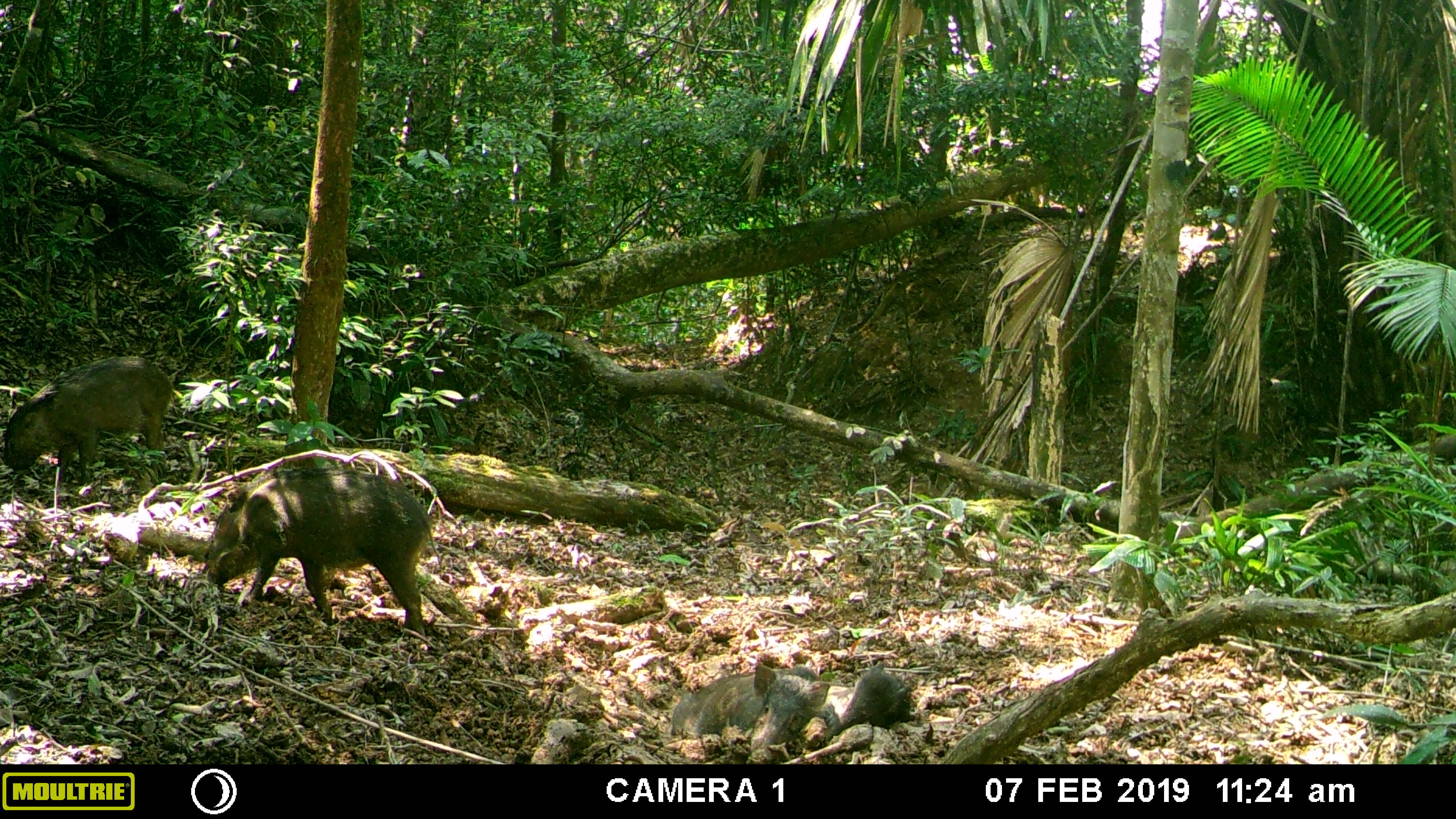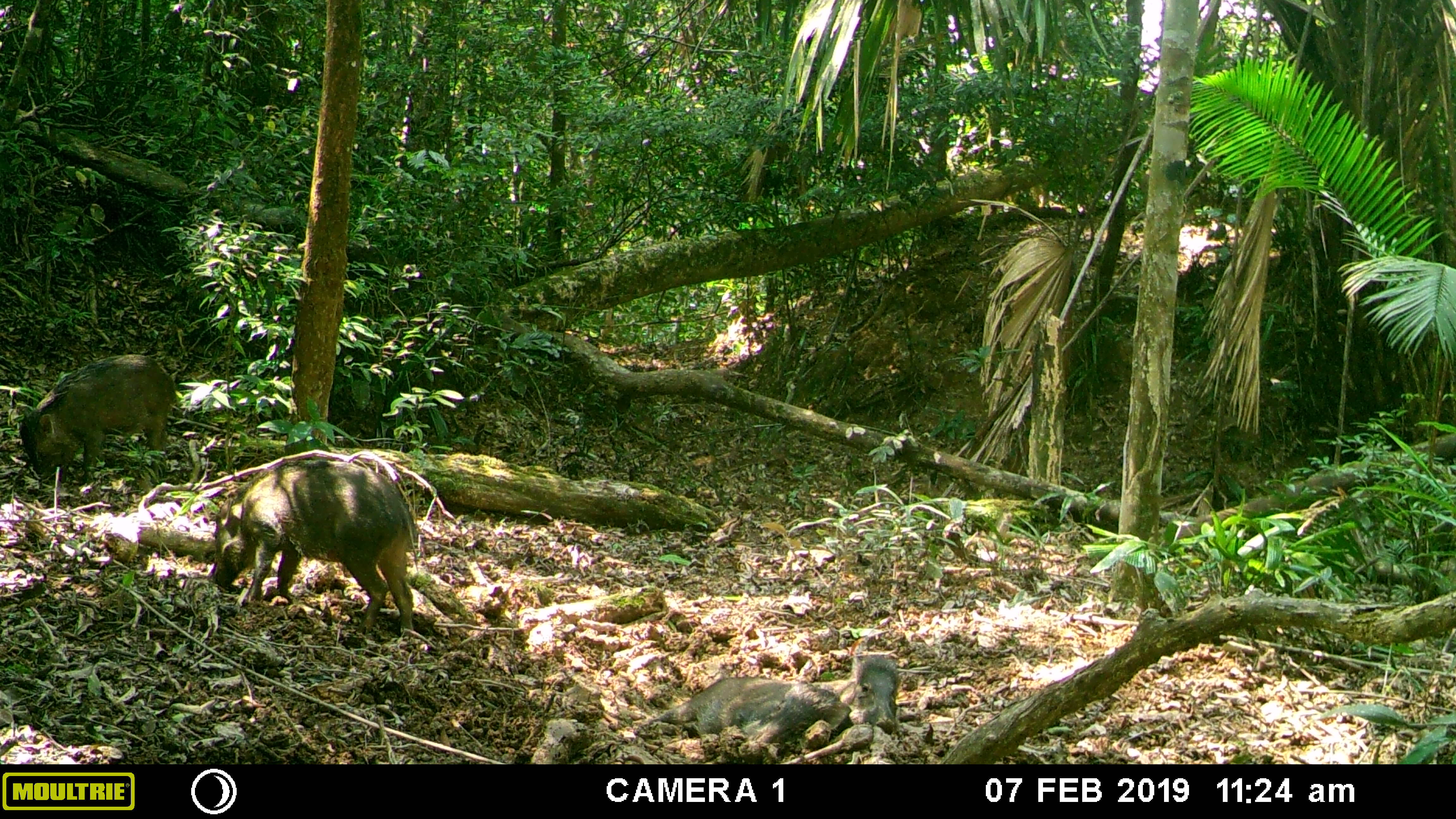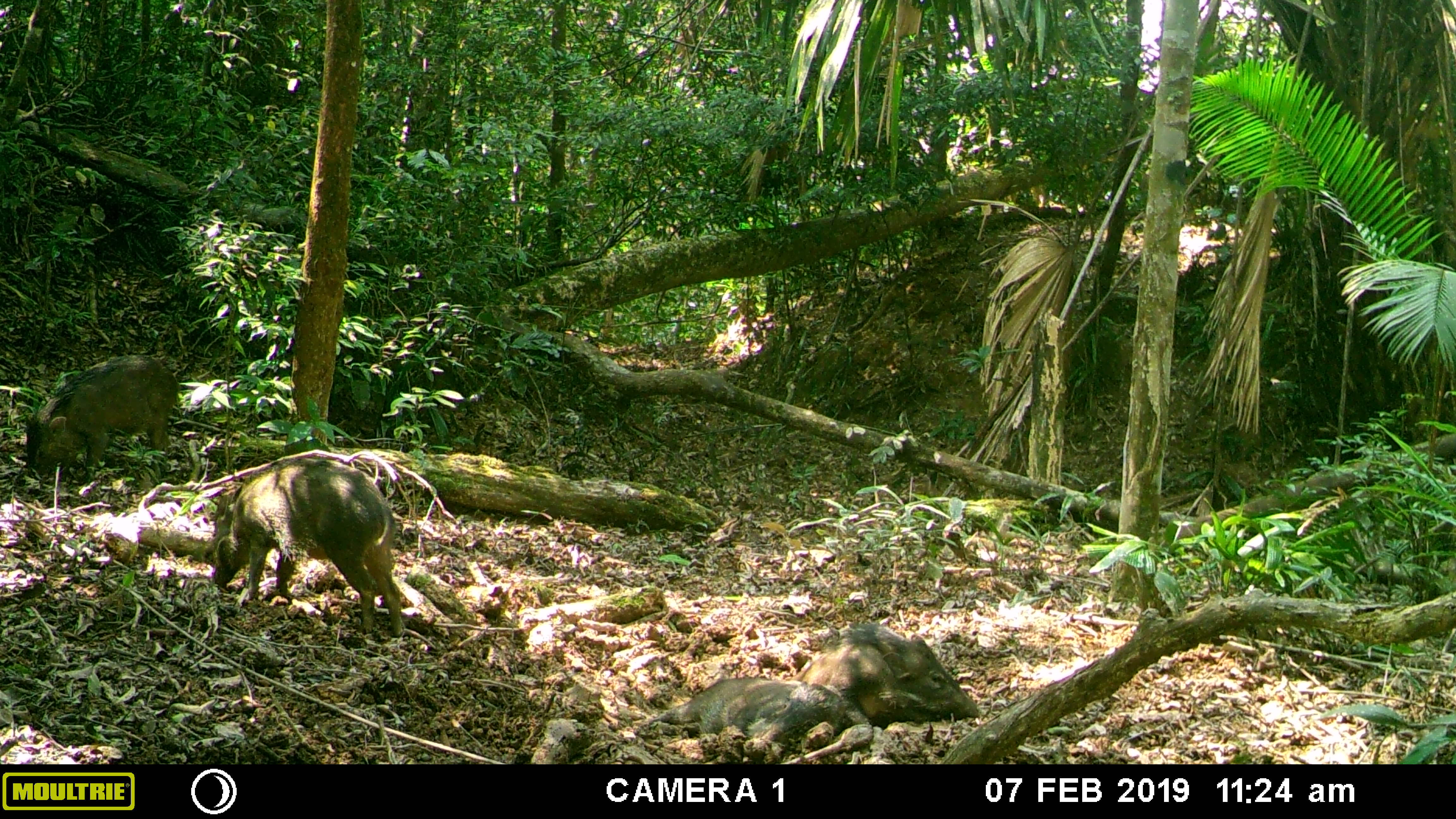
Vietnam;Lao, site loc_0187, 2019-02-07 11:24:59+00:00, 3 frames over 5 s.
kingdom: Animalia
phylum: Chordata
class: Mammalia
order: Artiodactyla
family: Suidae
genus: Sus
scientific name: Sus scrofa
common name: eurasian wild pig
Eurasian wild pig (Sus scrofa). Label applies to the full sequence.